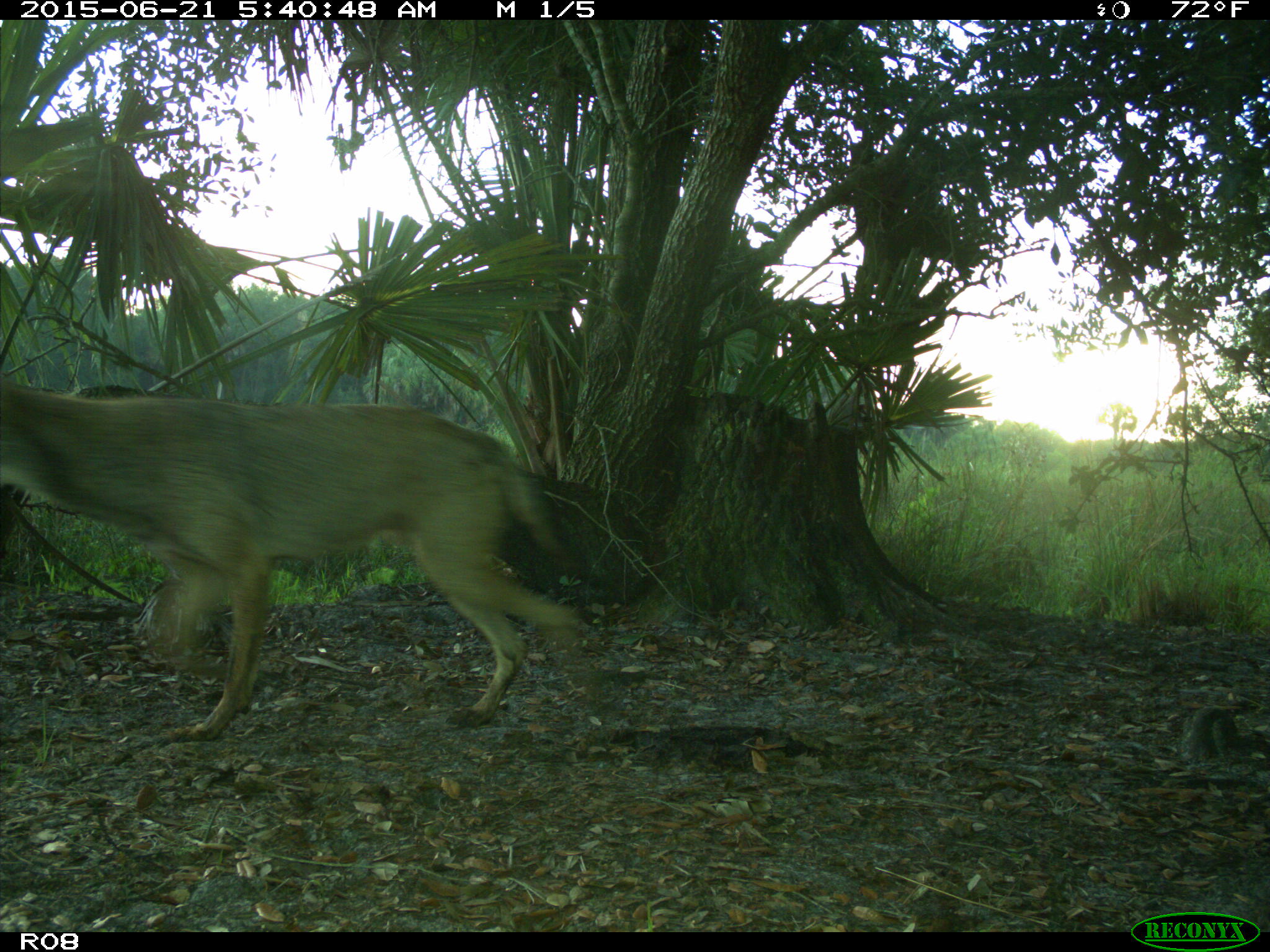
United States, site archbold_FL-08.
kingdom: Animalia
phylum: Chordata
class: Mammalia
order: Carnivora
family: Canidae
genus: Canis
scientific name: Canis latrans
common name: coyote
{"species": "Canis latrans (coyote)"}